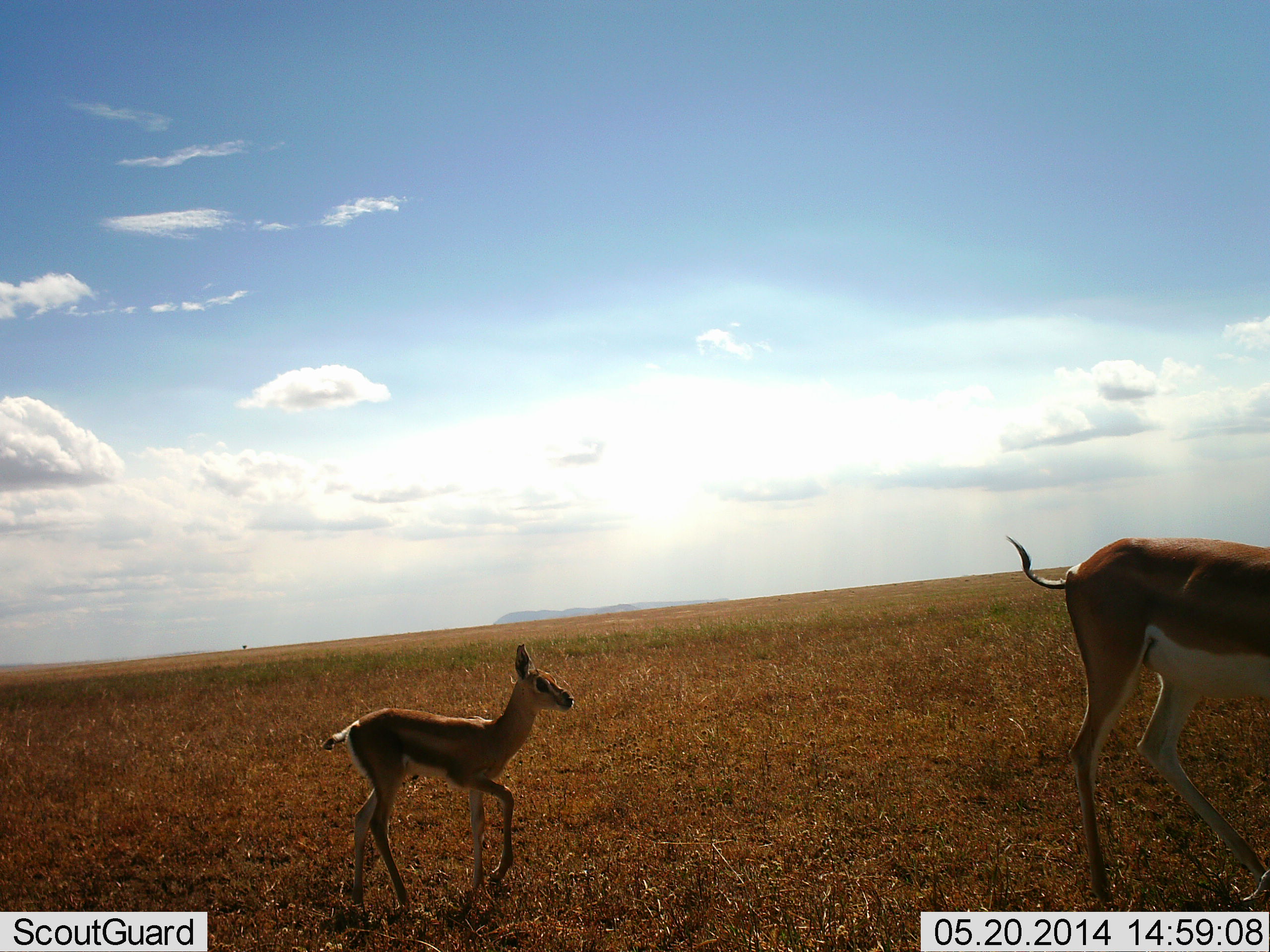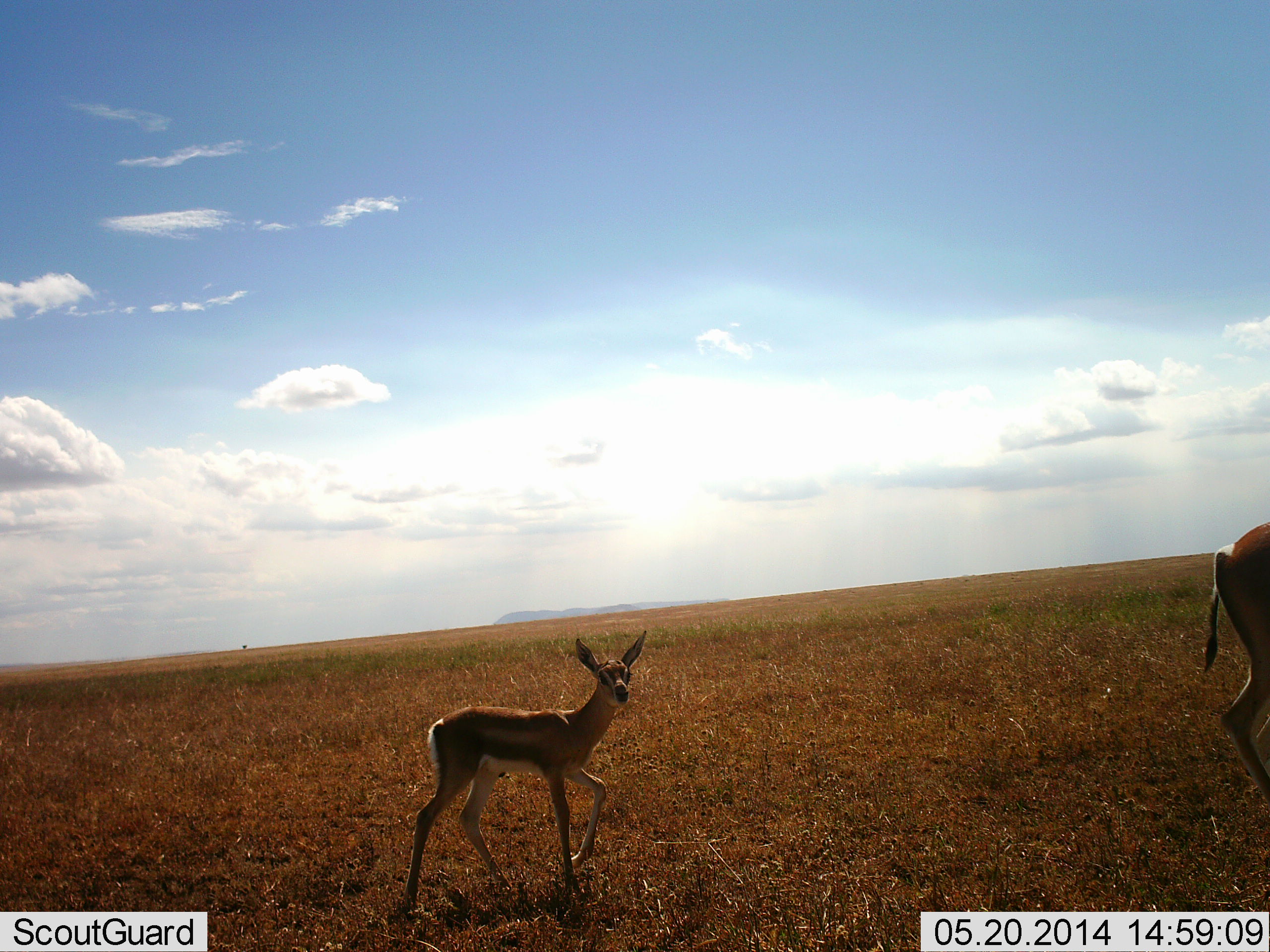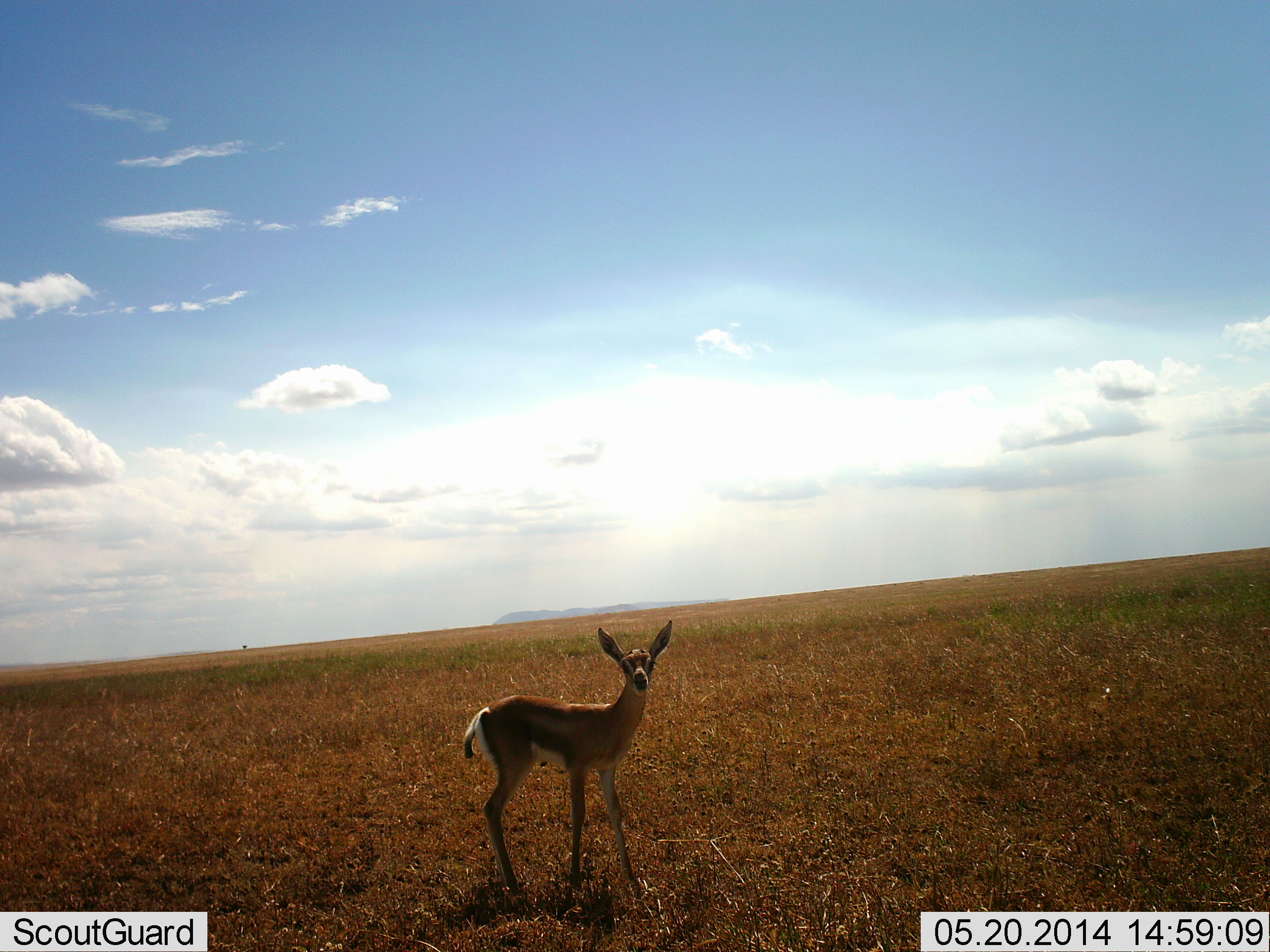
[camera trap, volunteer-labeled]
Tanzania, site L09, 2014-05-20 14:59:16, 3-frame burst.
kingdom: Animalia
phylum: Chordata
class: Mammalia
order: Artiodactyla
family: Bovidae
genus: Nanger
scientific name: Nanger granti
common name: grant's gazelle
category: gazellegrants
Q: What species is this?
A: Gazellegrants (grant's gazelle) (Nanger granti).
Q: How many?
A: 2.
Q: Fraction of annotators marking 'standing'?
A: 10%.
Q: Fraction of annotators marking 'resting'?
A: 0%.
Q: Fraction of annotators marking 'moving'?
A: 100%.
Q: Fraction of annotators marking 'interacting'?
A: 0%.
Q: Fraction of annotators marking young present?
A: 100%.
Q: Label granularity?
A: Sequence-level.